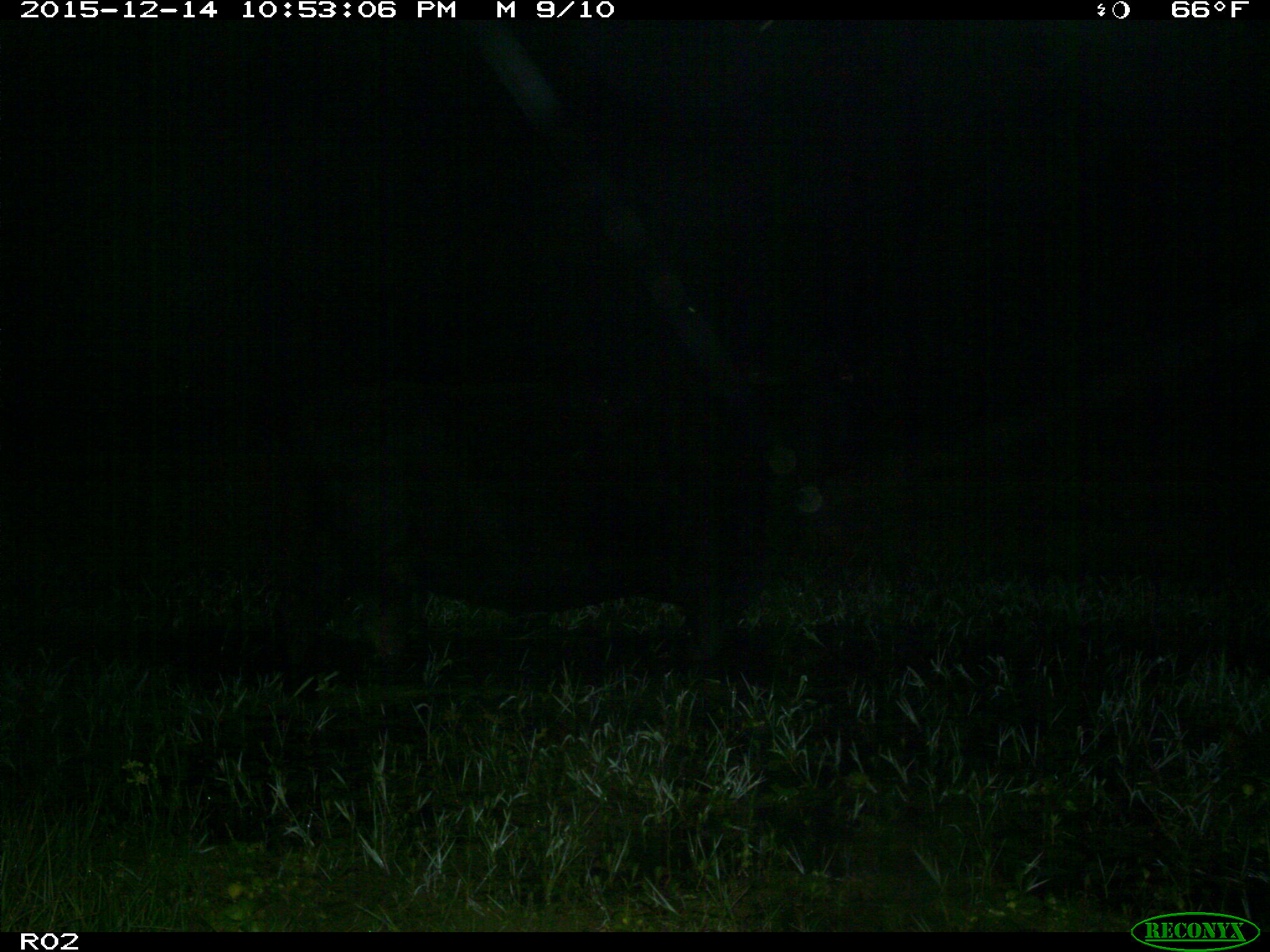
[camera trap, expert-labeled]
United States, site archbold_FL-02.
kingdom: Animalia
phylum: Chordata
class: Mammalia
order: Artiodactyla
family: Bovidae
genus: Bos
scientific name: Bos taurus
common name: domestic cow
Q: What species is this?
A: Bos taurus (domestic cow).